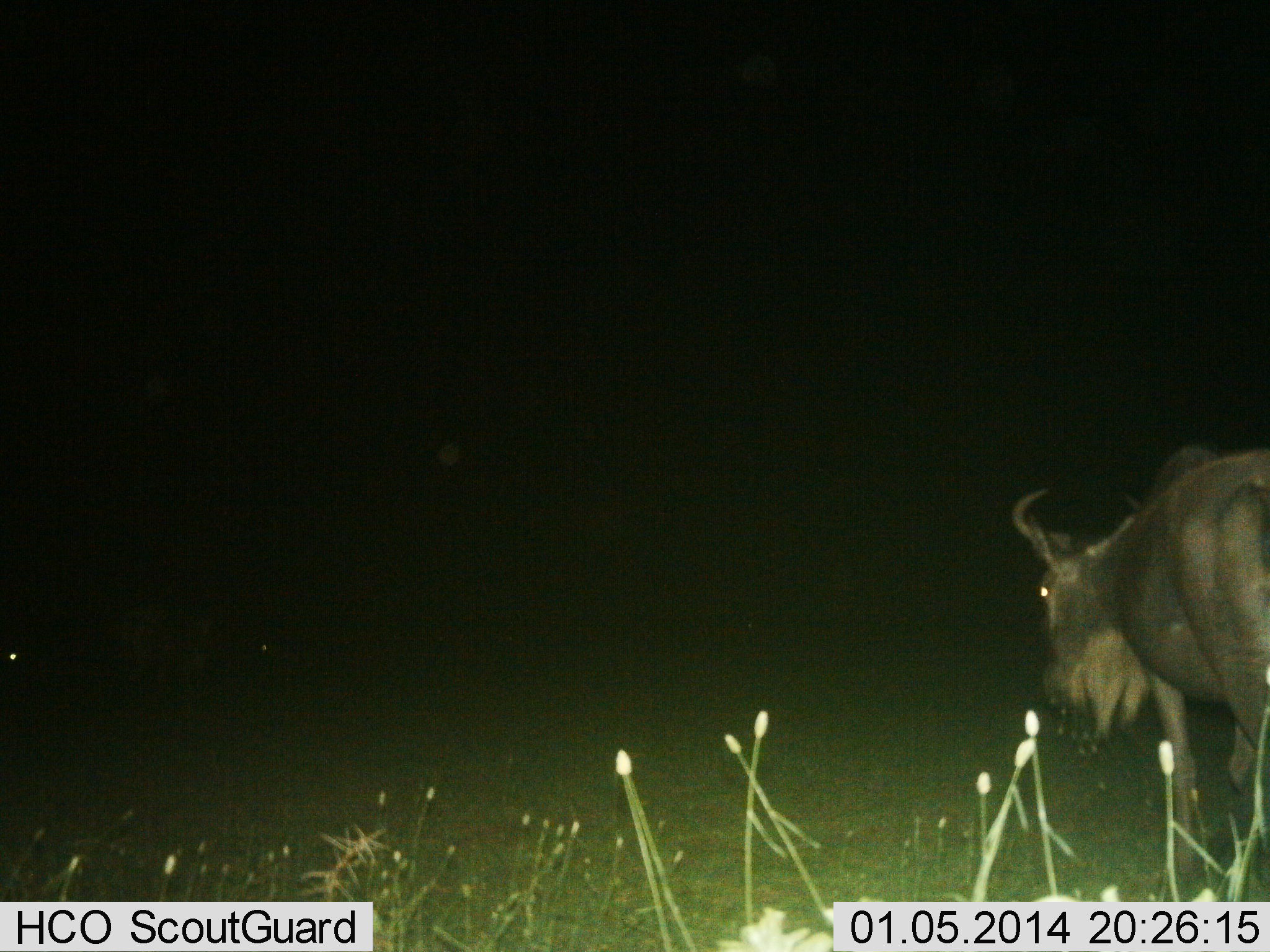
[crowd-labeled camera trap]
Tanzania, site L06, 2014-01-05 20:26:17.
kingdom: Animalia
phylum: Chordata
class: Mammalia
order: Artiodactyla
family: Bovidae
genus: Connochaetes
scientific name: Connochaetes taurinus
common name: blue wildebeest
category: wildebeest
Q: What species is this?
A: Wildebeest (blue wildebeest) (Connochaetes taurinus).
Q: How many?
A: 1.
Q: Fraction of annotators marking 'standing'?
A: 70%.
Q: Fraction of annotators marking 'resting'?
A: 0%.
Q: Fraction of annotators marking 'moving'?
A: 30%.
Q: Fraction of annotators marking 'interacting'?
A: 0%.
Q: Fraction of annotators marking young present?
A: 0%.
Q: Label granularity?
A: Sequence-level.